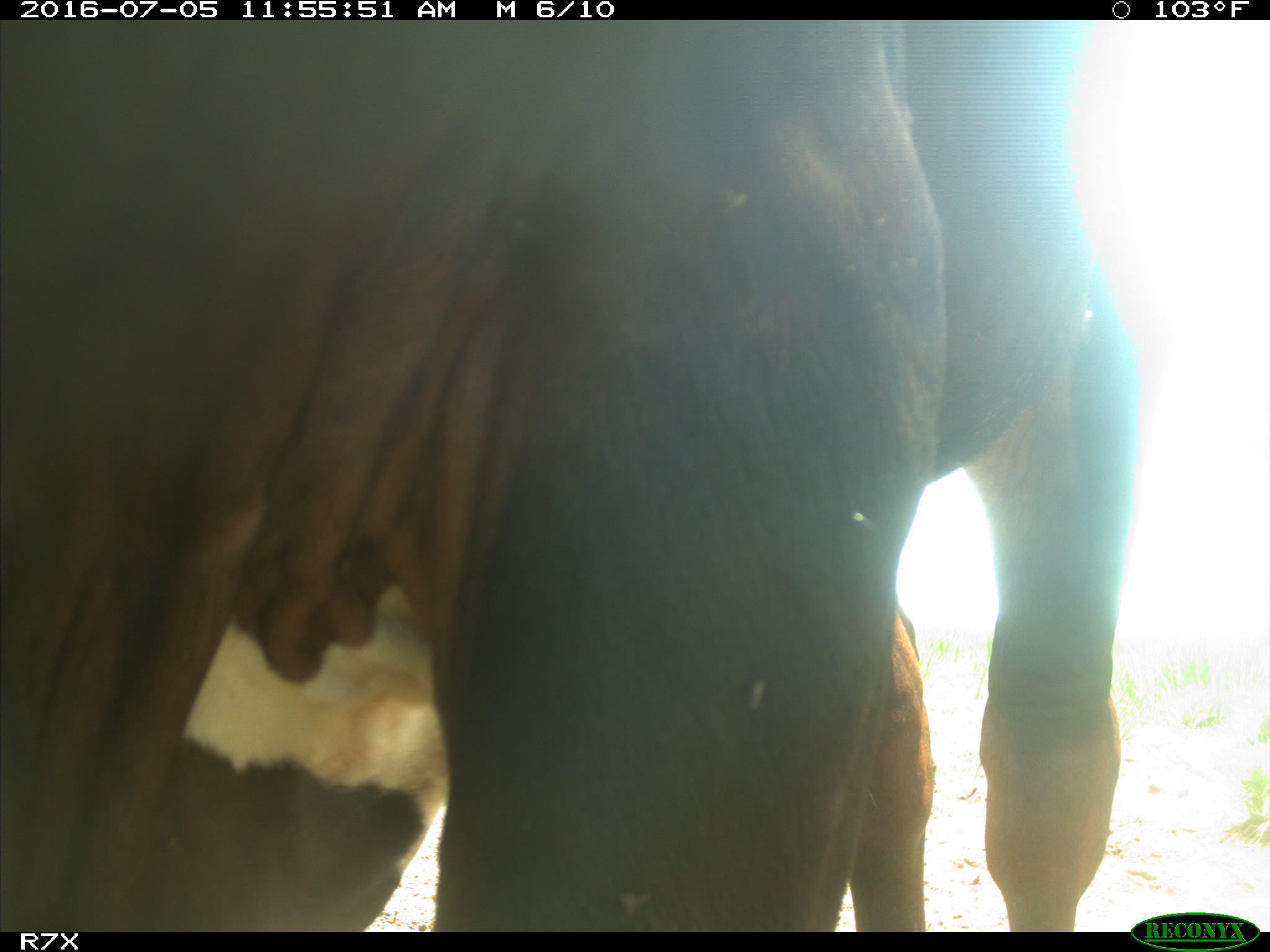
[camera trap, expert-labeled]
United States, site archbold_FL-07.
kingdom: Animalia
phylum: Chordata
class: Mammalia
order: Artiodactyla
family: Bovidae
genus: Bos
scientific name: Bos taurus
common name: domestic cow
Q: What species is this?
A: Bos taurus (domestic cow).